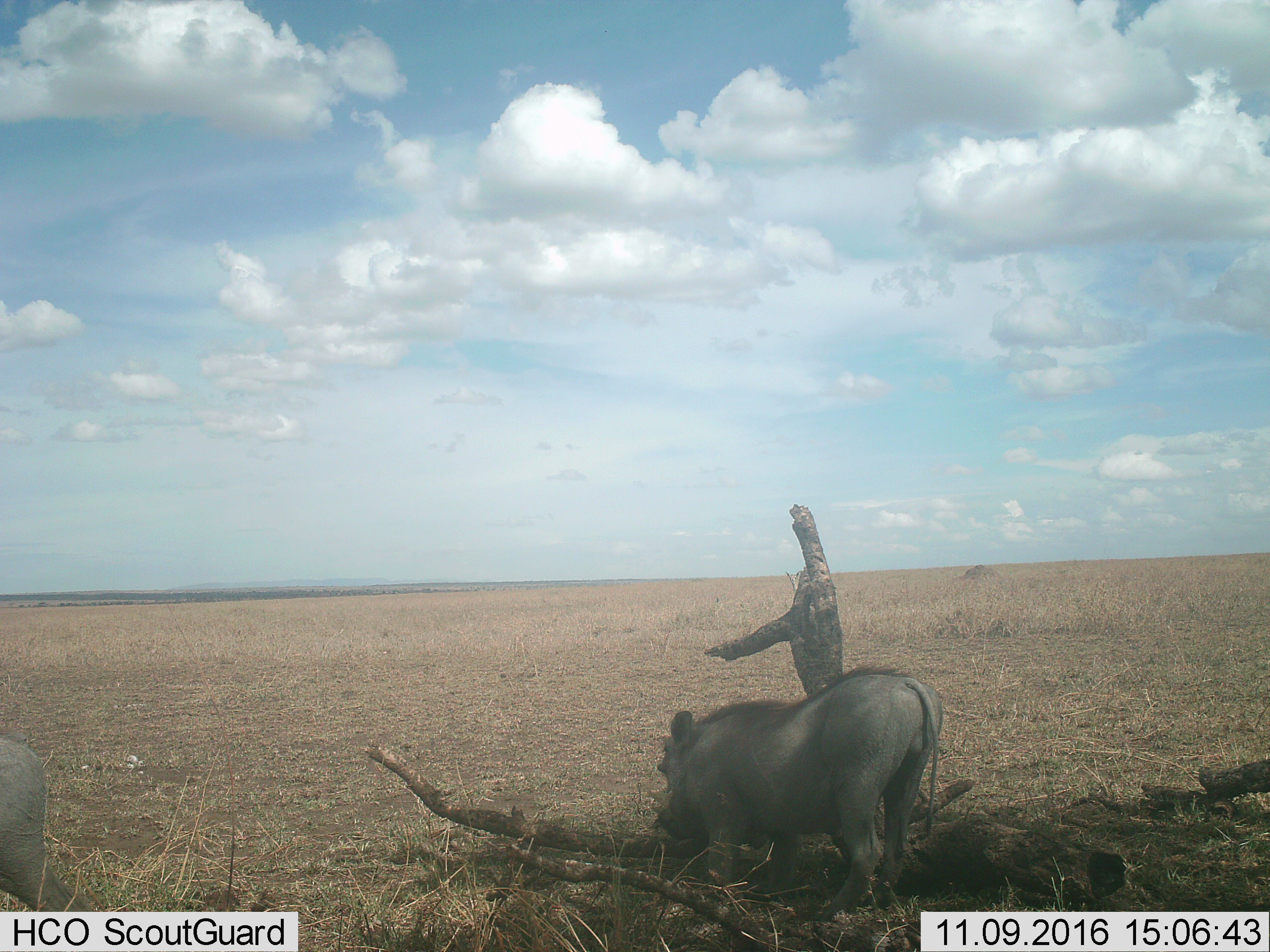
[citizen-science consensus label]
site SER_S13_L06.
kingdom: Animalia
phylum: Chordata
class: Mammalia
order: Artiodactyla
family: Suidae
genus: Phacochoerus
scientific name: Phacochoerus africanus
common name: warthog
Warthog (Phacochoerus africanus), count 2. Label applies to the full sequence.